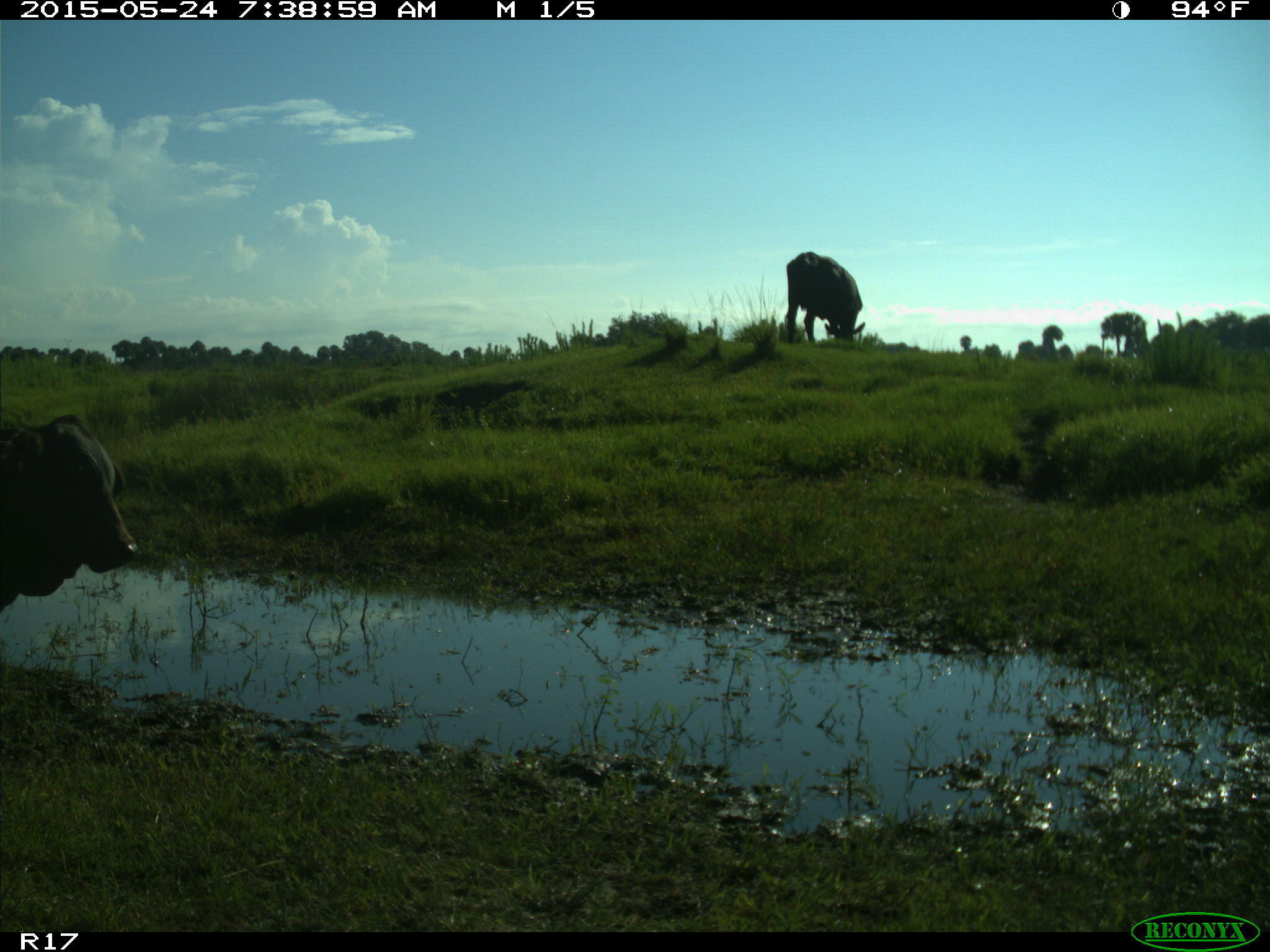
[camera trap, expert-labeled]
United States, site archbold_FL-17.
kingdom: Animalia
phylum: Chordata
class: Mammalia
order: Artiodactyla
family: Bovidae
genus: Bos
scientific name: Bos taurus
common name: domestic cow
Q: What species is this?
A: Bos taurus (domestic cow).